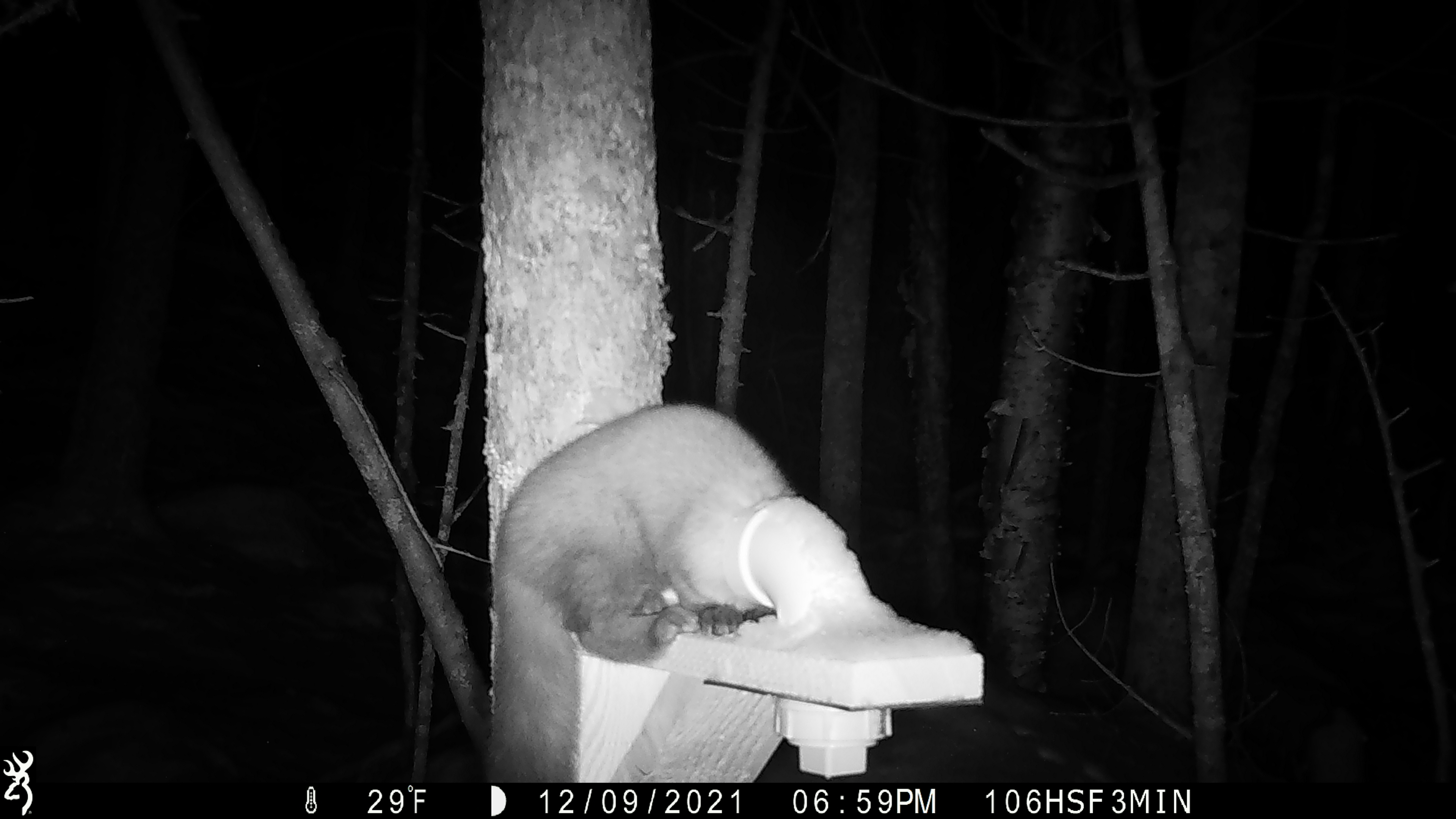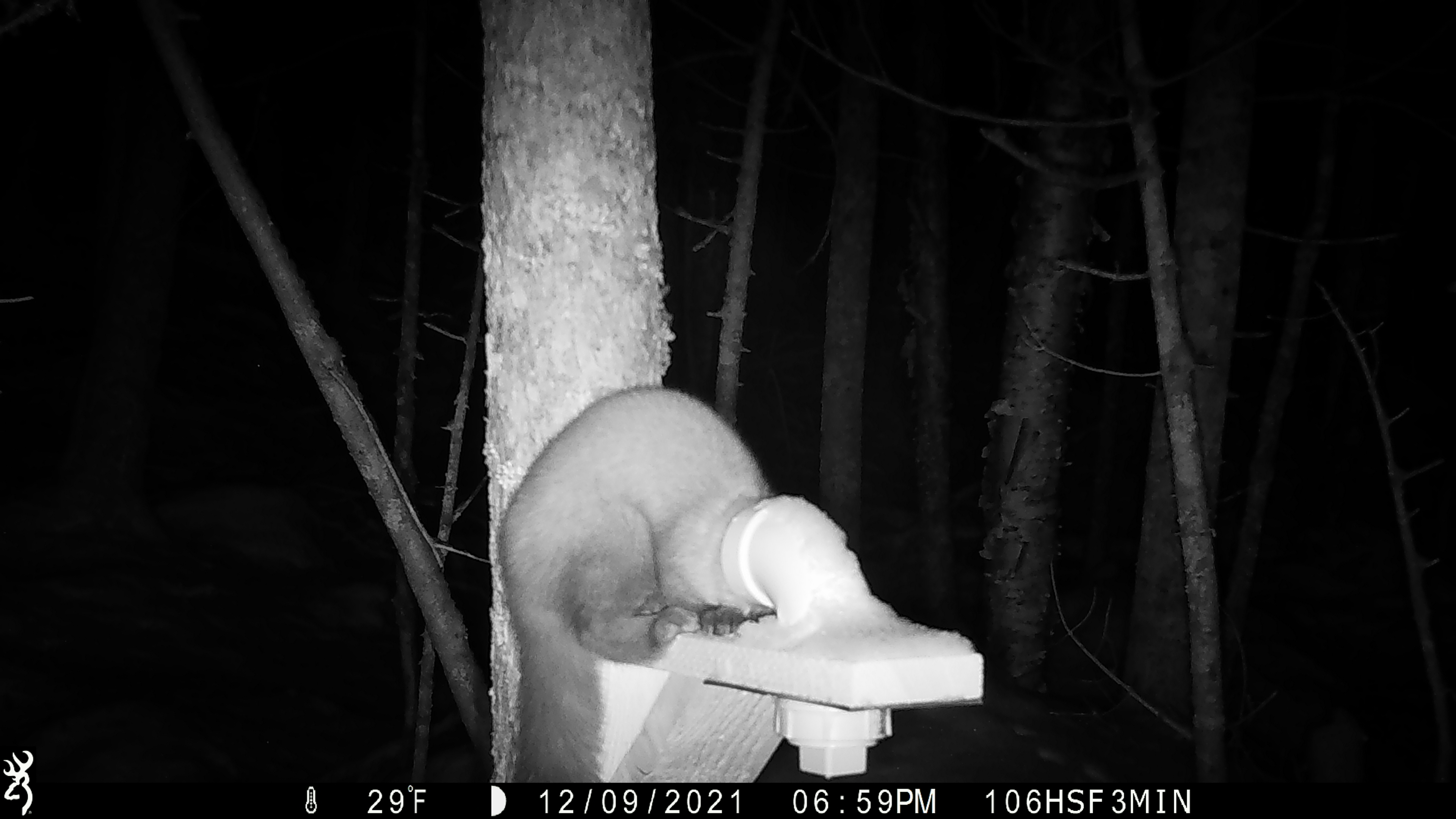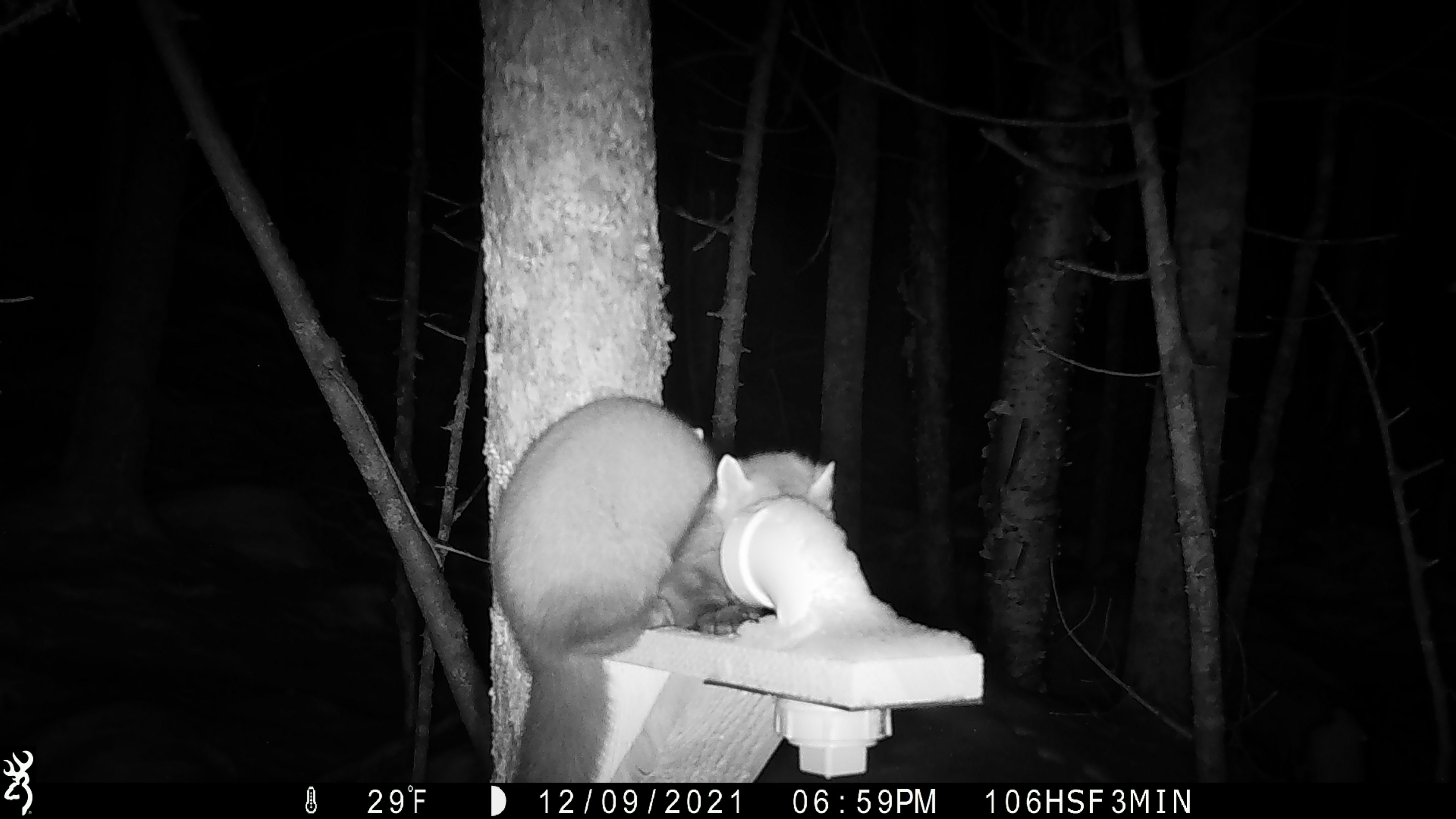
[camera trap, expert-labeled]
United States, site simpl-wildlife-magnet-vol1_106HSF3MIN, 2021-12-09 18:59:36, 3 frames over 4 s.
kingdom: Animalia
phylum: Chordata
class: Mammalia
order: Carnivora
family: Mustelidae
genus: Martes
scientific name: Martes americana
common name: american marten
American marten (Martes americana).